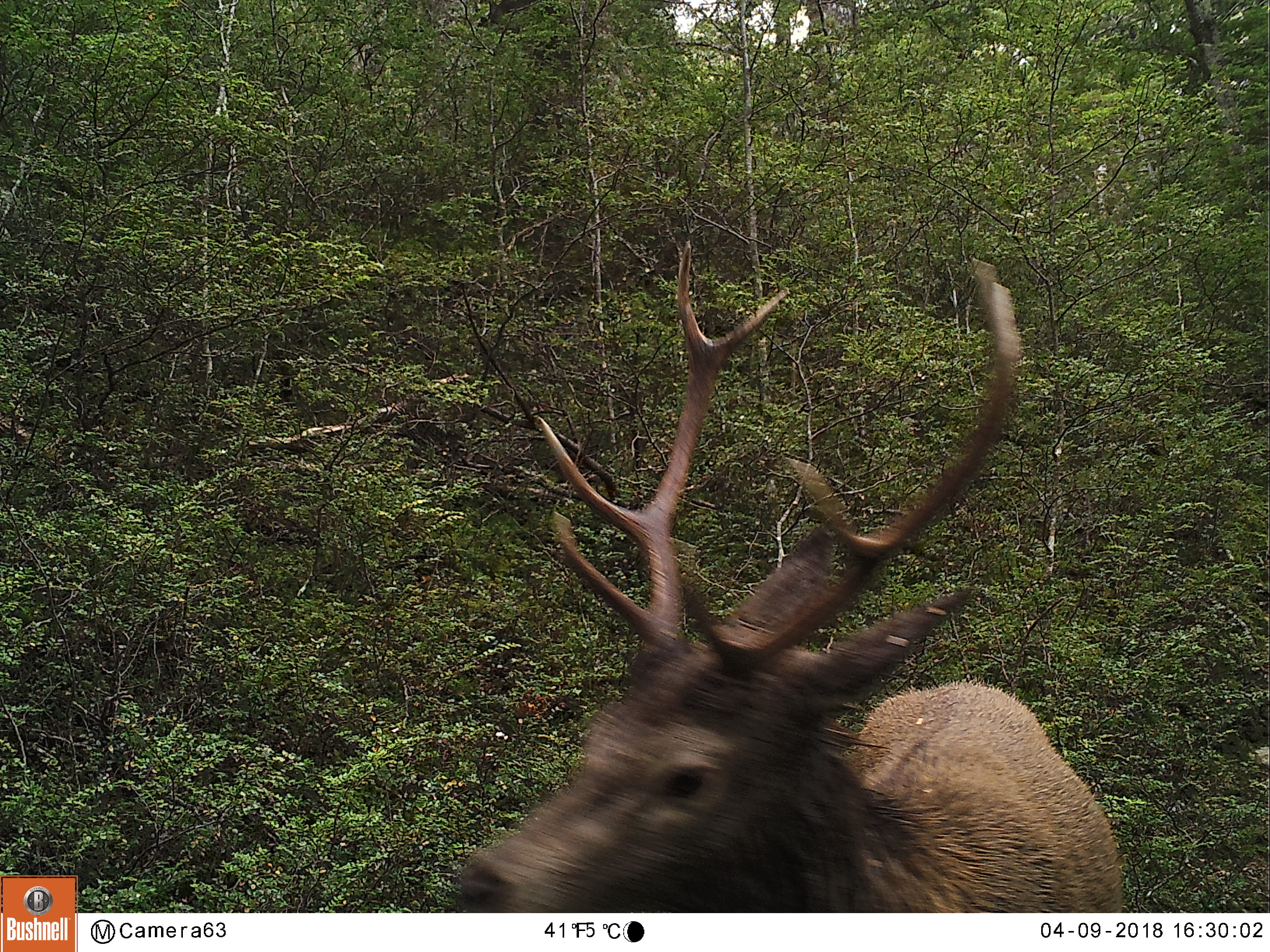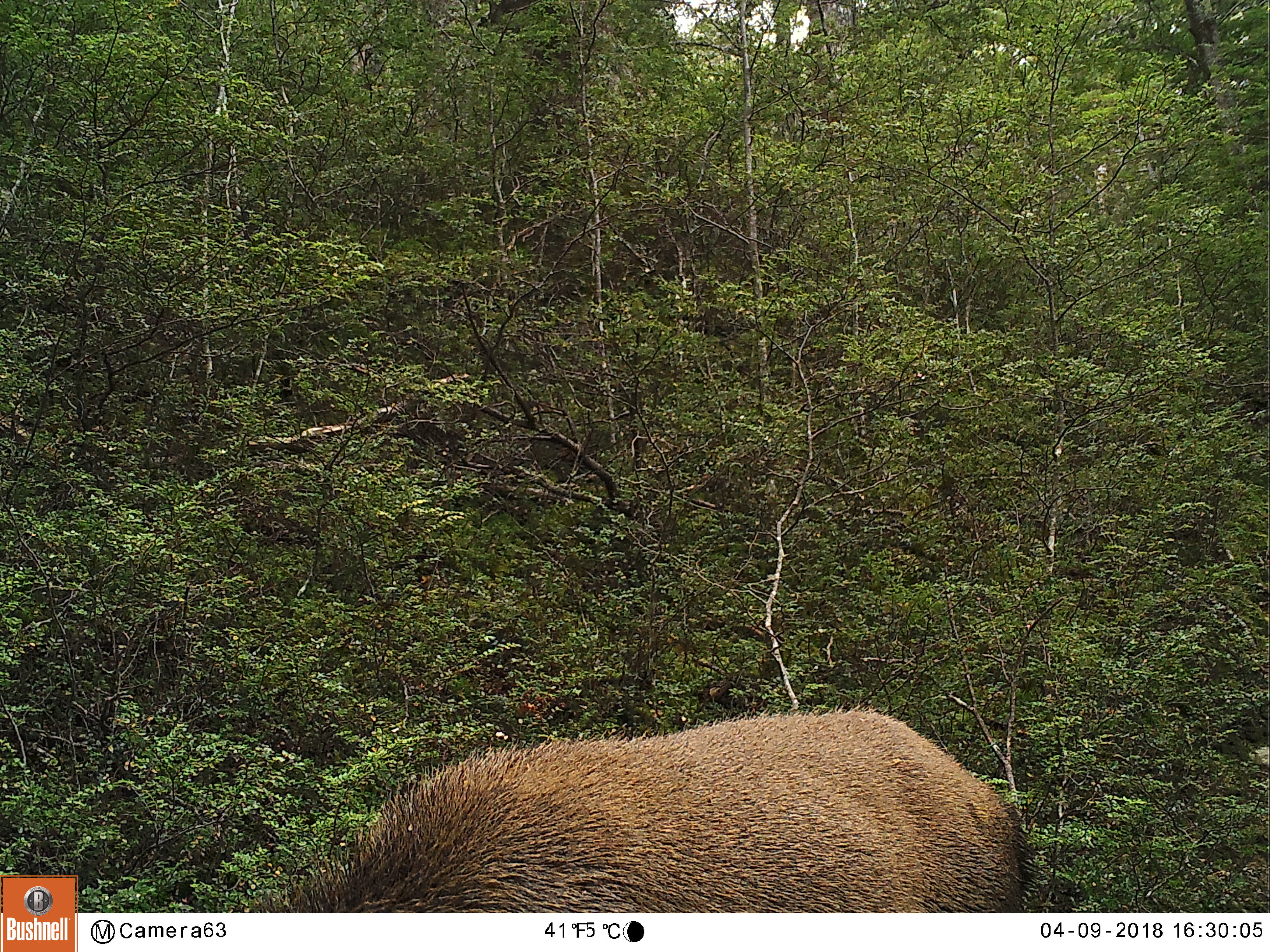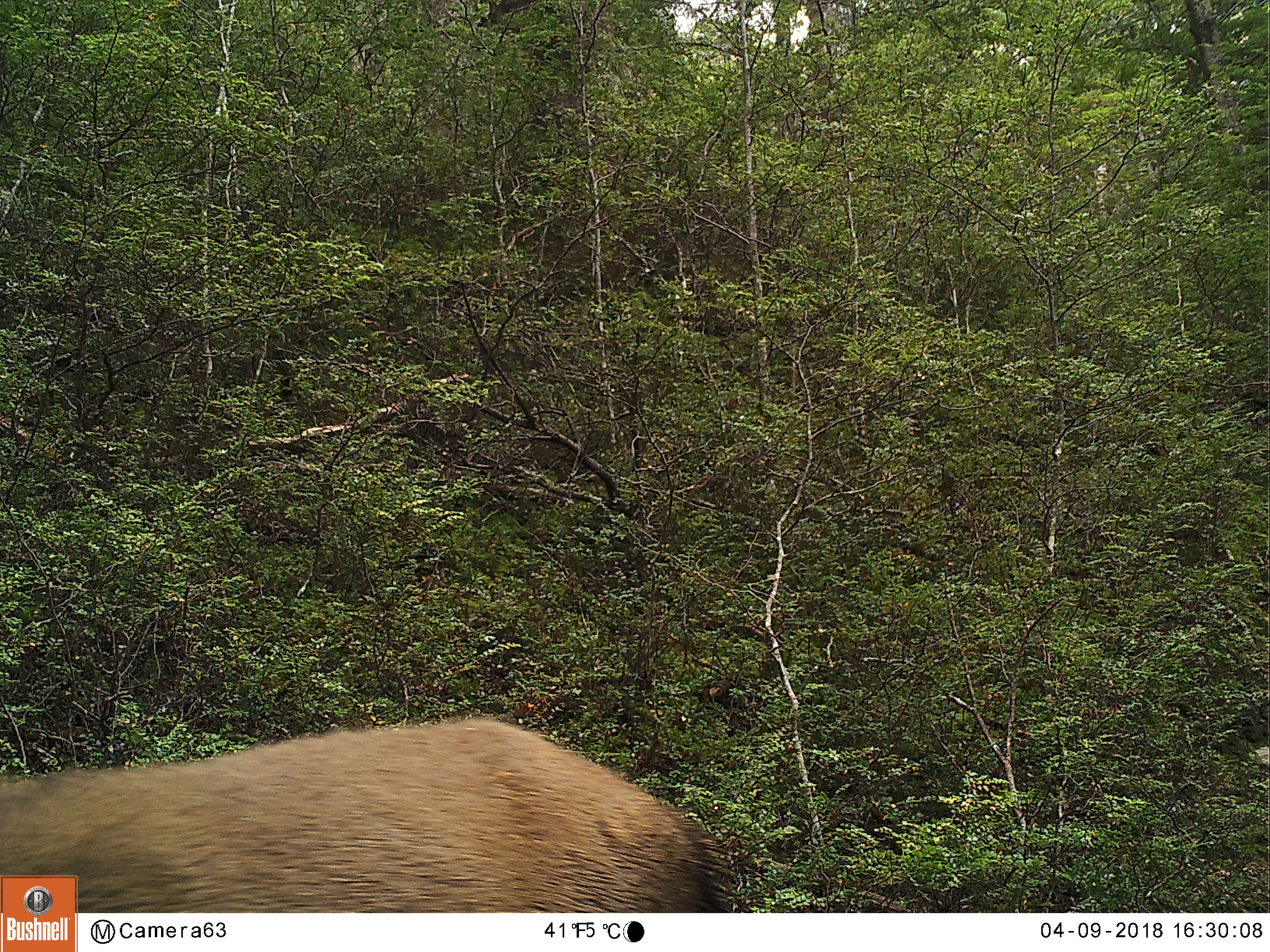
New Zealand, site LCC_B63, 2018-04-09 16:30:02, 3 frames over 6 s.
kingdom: Animalia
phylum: Chordata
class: Mammalia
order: Artiodactyla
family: Cervidae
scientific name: Cervidae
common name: deer